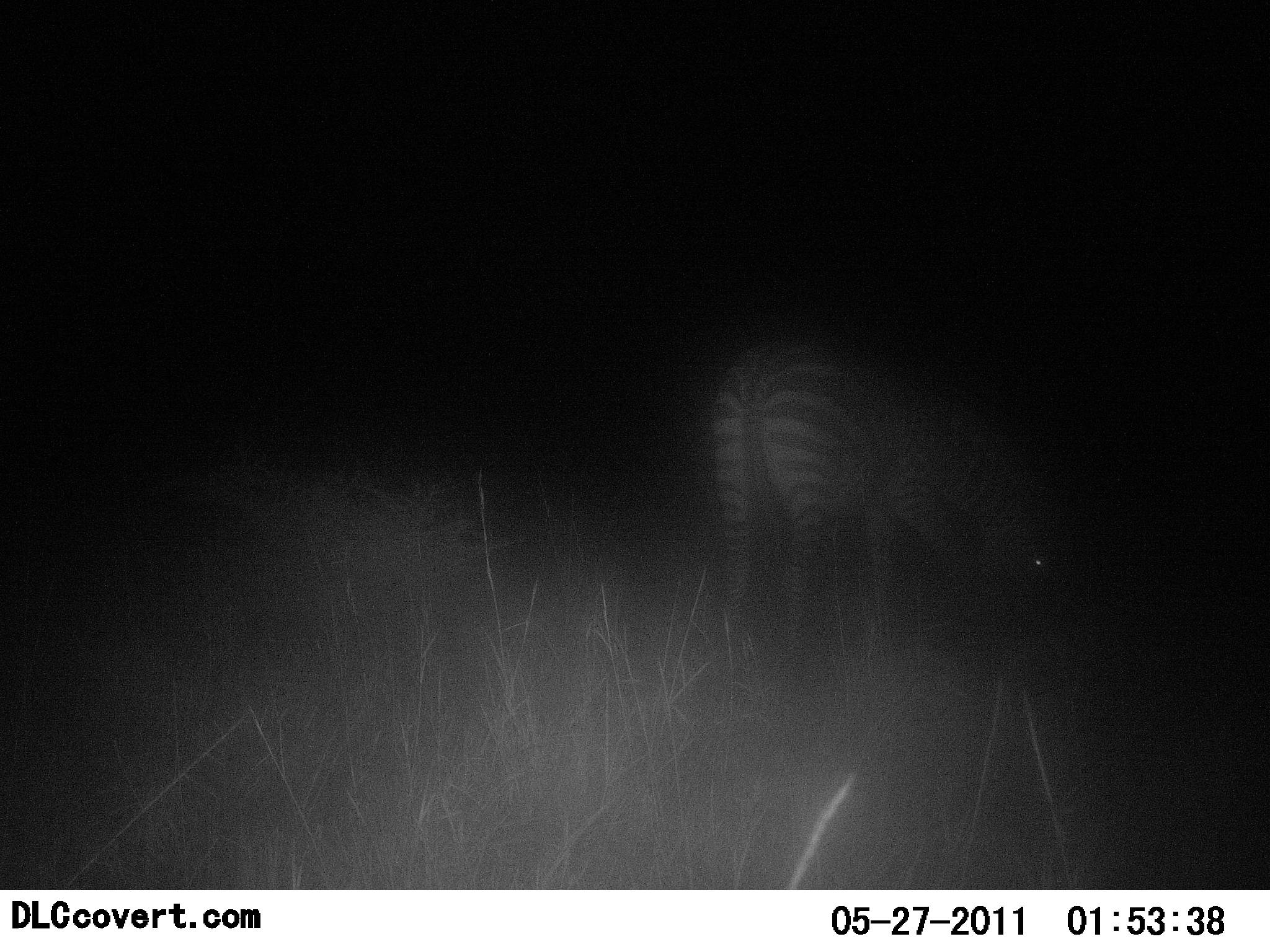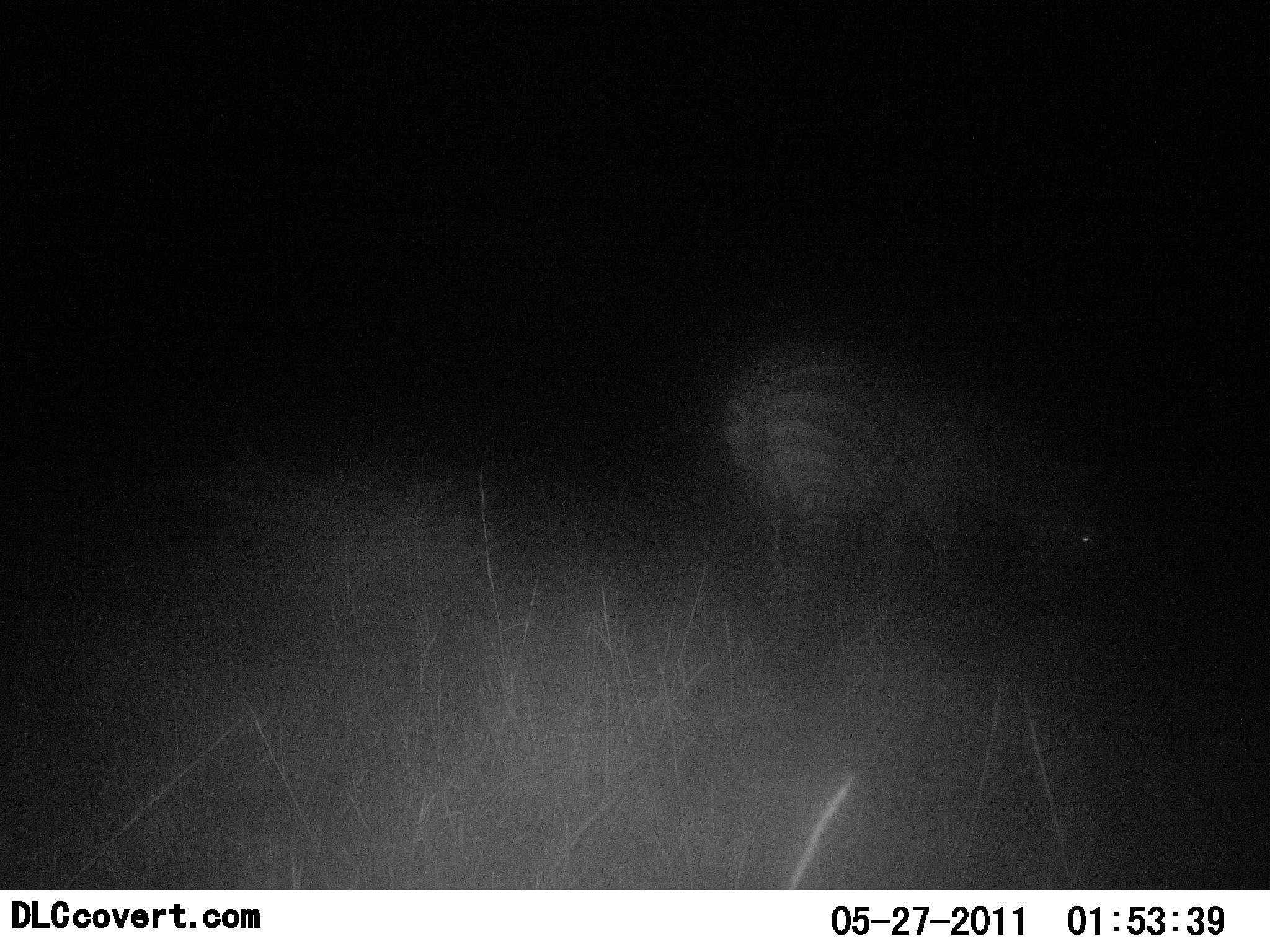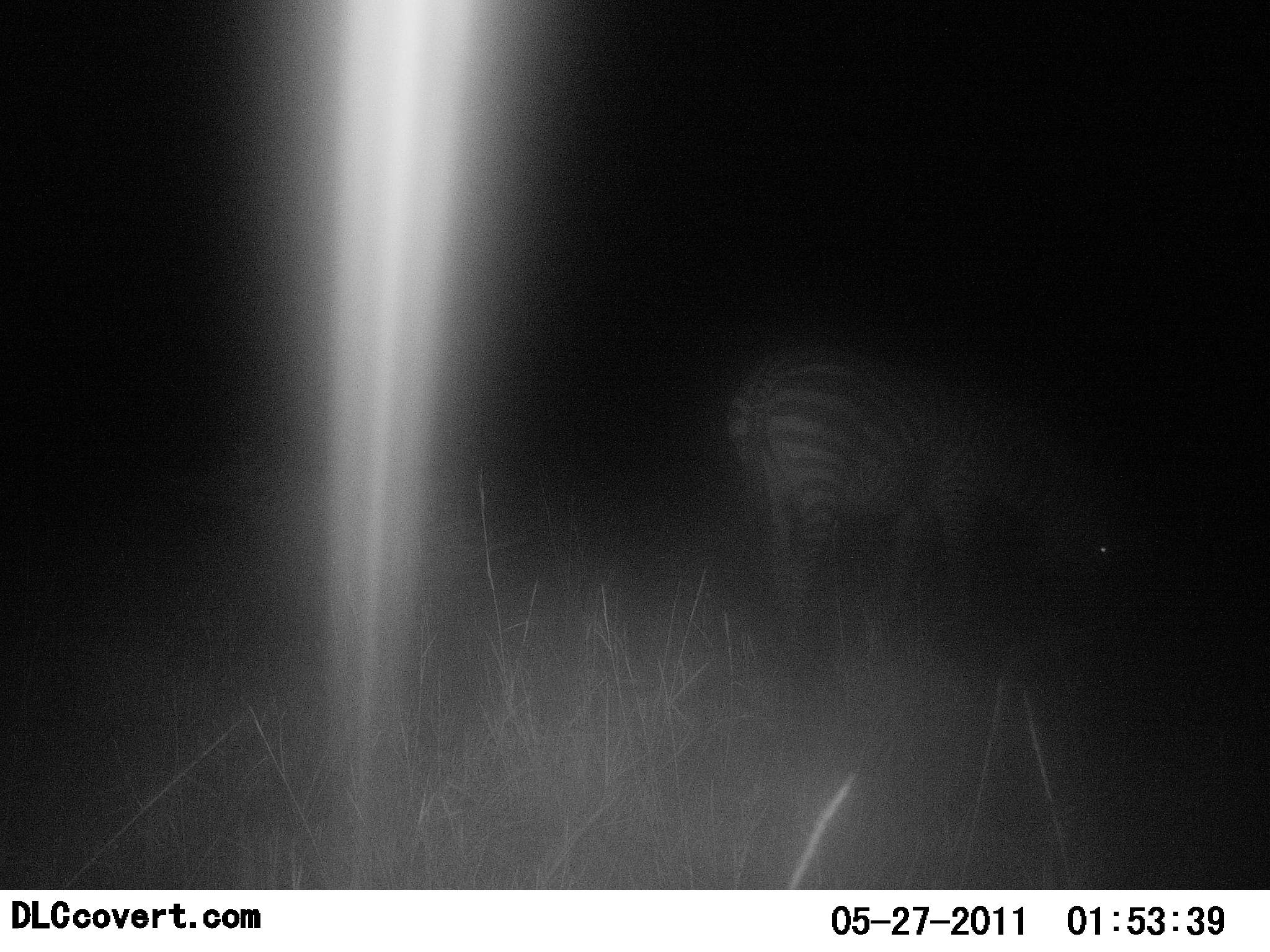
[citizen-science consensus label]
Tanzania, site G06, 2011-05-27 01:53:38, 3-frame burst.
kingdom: Animalia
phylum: Chordata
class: Mammalia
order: Perissodactyla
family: Equidae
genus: Equus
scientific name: Equus quagga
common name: plains zebra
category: zebra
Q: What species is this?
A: Zebra (plains zebra) (Equus quagga).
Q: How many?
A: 1.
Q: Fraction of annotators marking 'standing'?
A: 27%.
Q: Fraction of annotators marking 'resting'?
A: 0%.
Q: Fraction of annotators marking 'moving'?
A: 9%.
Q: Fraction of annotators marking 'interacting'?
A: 0%.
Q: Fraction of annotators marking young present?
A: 0%.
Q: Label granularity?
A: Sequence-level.